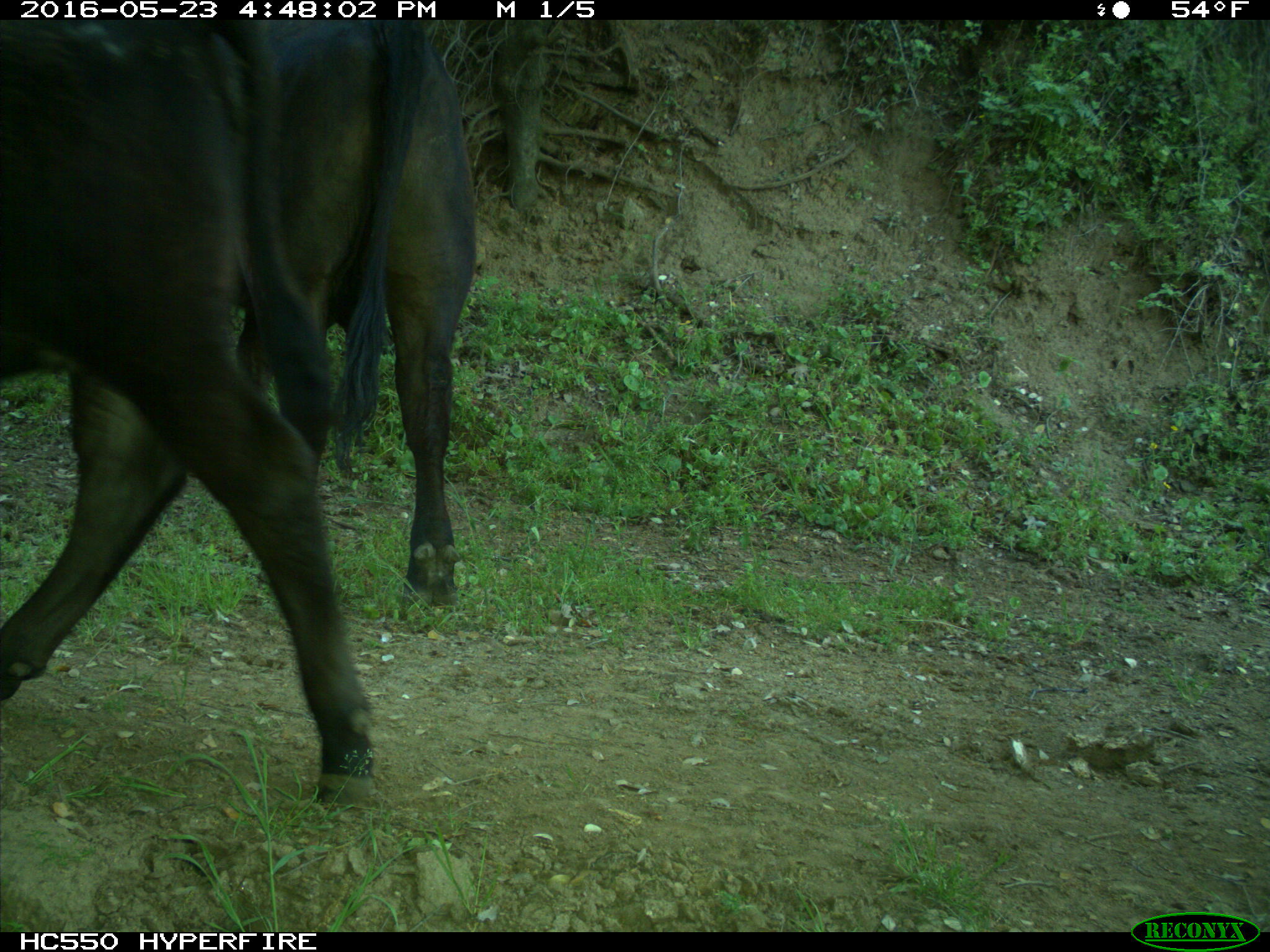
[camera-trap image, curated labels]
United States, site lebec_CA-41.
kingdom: Animalia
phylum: Chordata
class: Mammalia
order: Artiodactyla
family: Bovidae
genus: Bos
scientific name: Bos taurus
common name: domestic cow